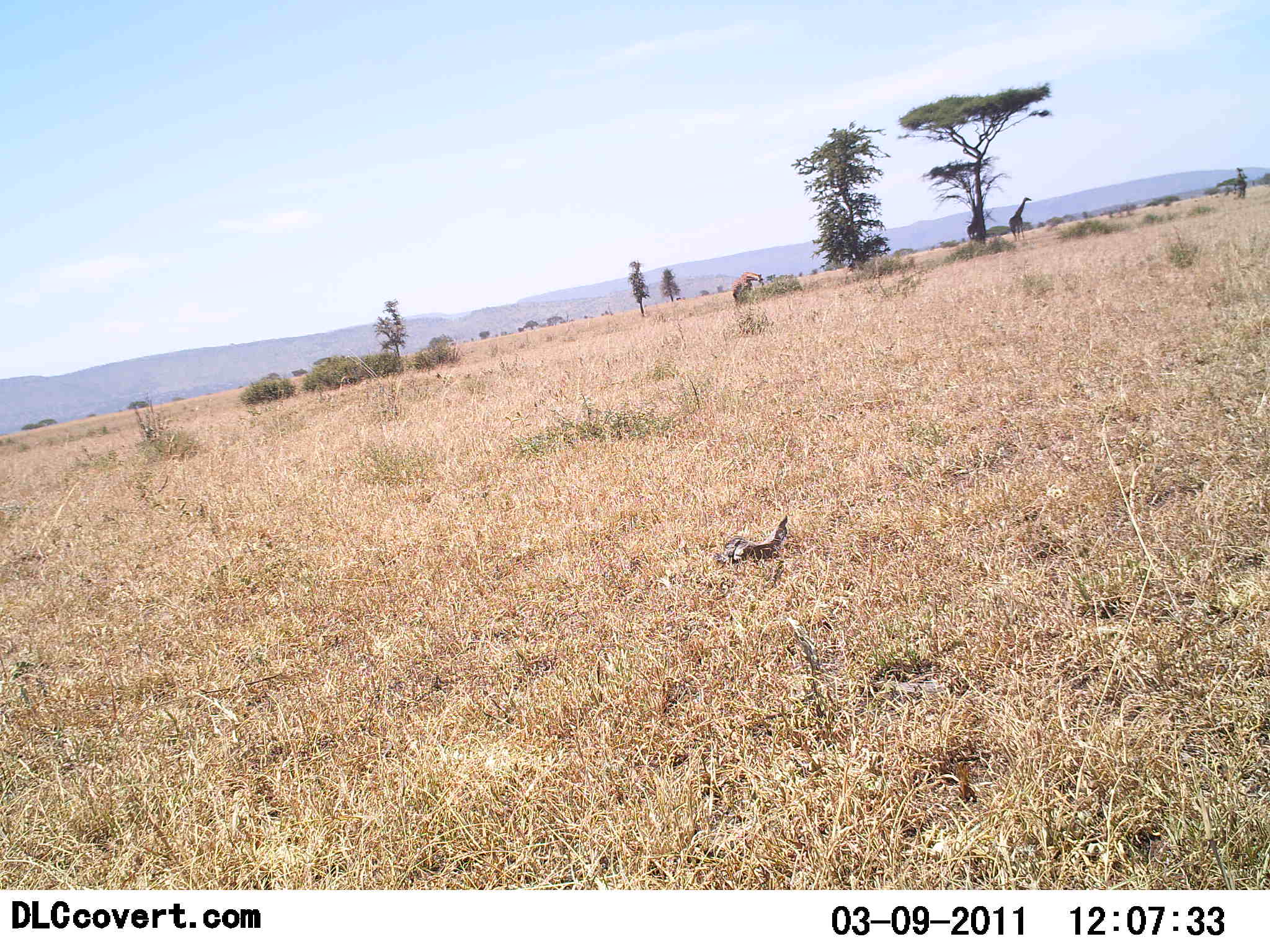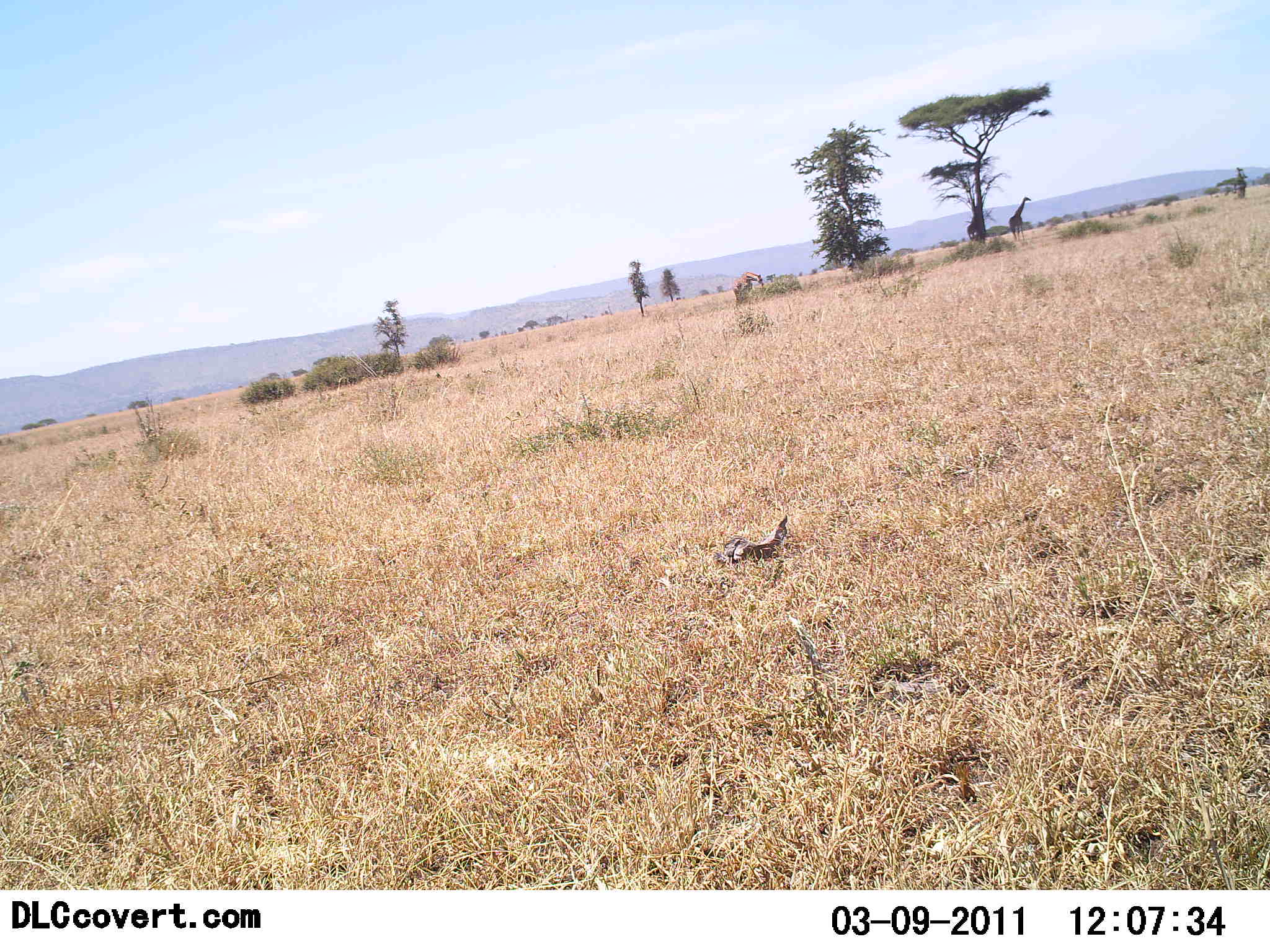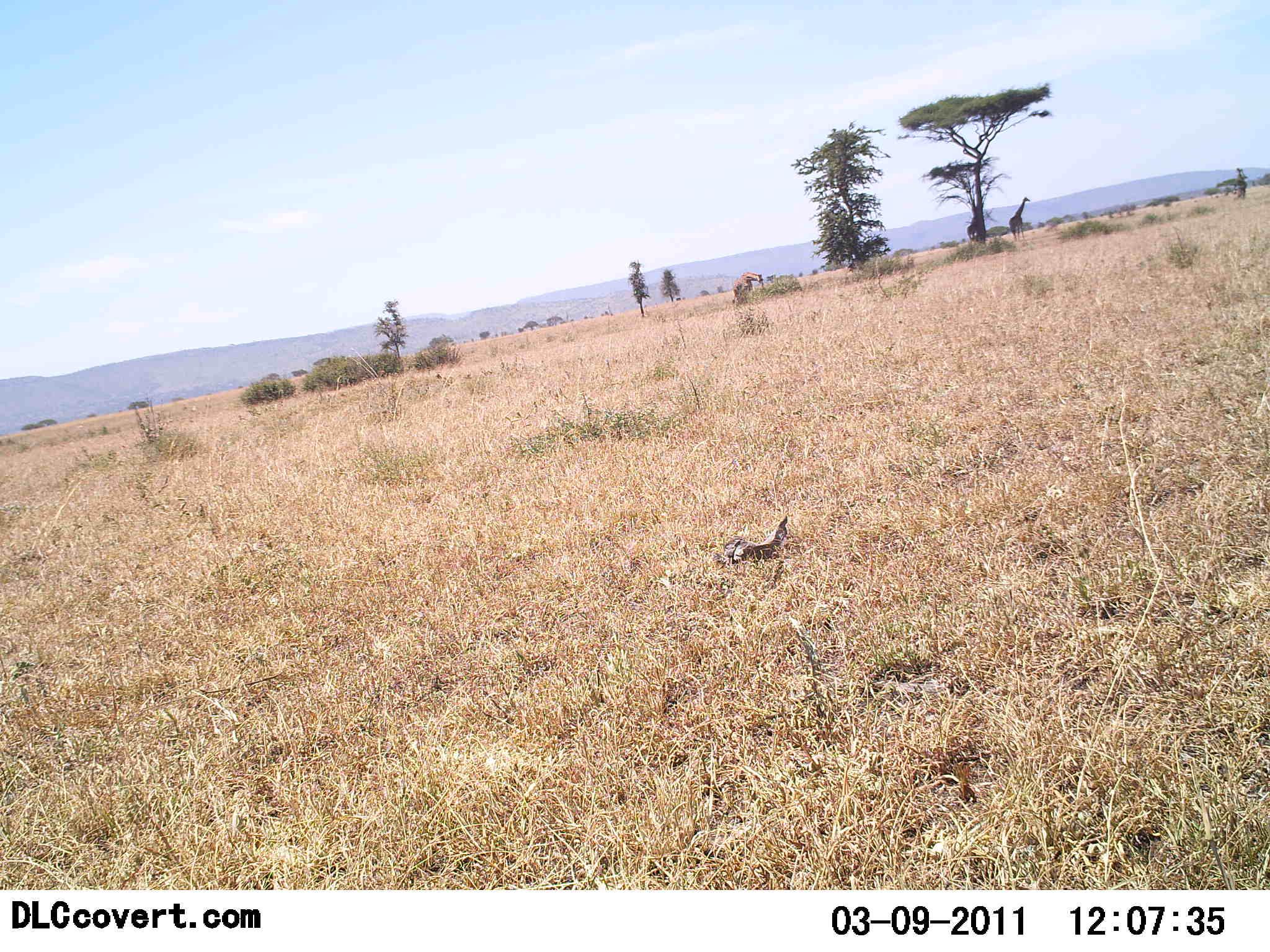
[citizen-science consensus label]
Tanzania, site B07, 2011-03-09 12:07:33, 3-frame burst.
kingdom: Animalia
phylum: Chordata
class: Mammalia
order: Artiodactyla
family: Giraffidae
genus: Giraffa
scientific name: Giraffa camelopardalis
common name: giraffe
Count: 2.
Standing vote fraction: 100%.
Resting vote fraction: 0%.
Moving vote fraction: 0%.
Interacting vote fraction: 0%.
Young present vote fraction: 0%.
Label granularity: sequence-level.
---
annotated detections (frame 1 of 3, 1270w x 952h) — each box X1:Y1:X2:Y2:
animal: 732:272:764:304; 1009:198:1032:241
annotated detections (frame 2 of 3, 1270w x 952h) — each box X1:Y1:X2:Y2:
animal: 733:271:765:306; 1009:197:1032:241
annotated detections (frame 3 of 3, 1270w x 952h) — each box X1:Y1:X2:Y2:
animal: 732:272:764:304; 1009:197:1030:242